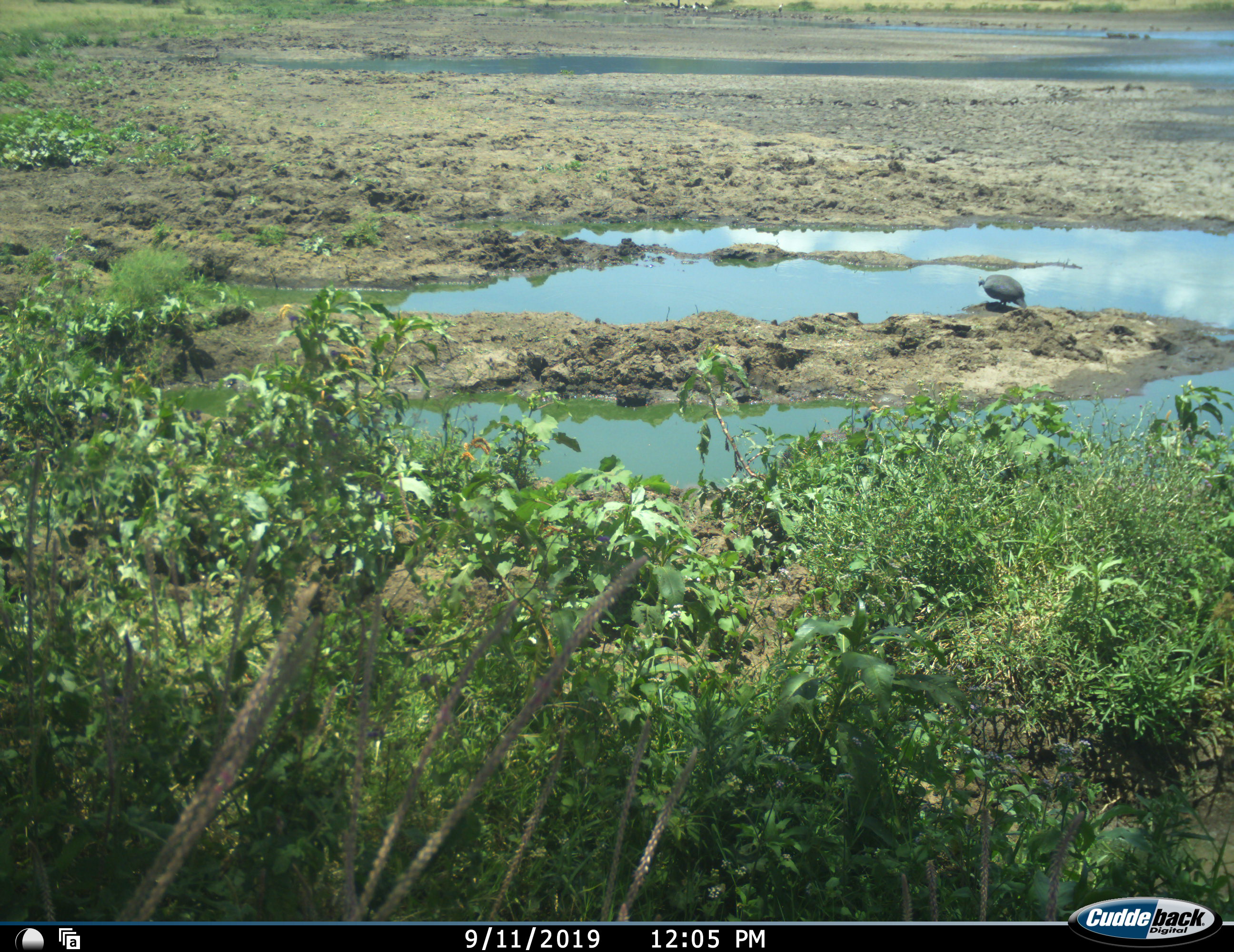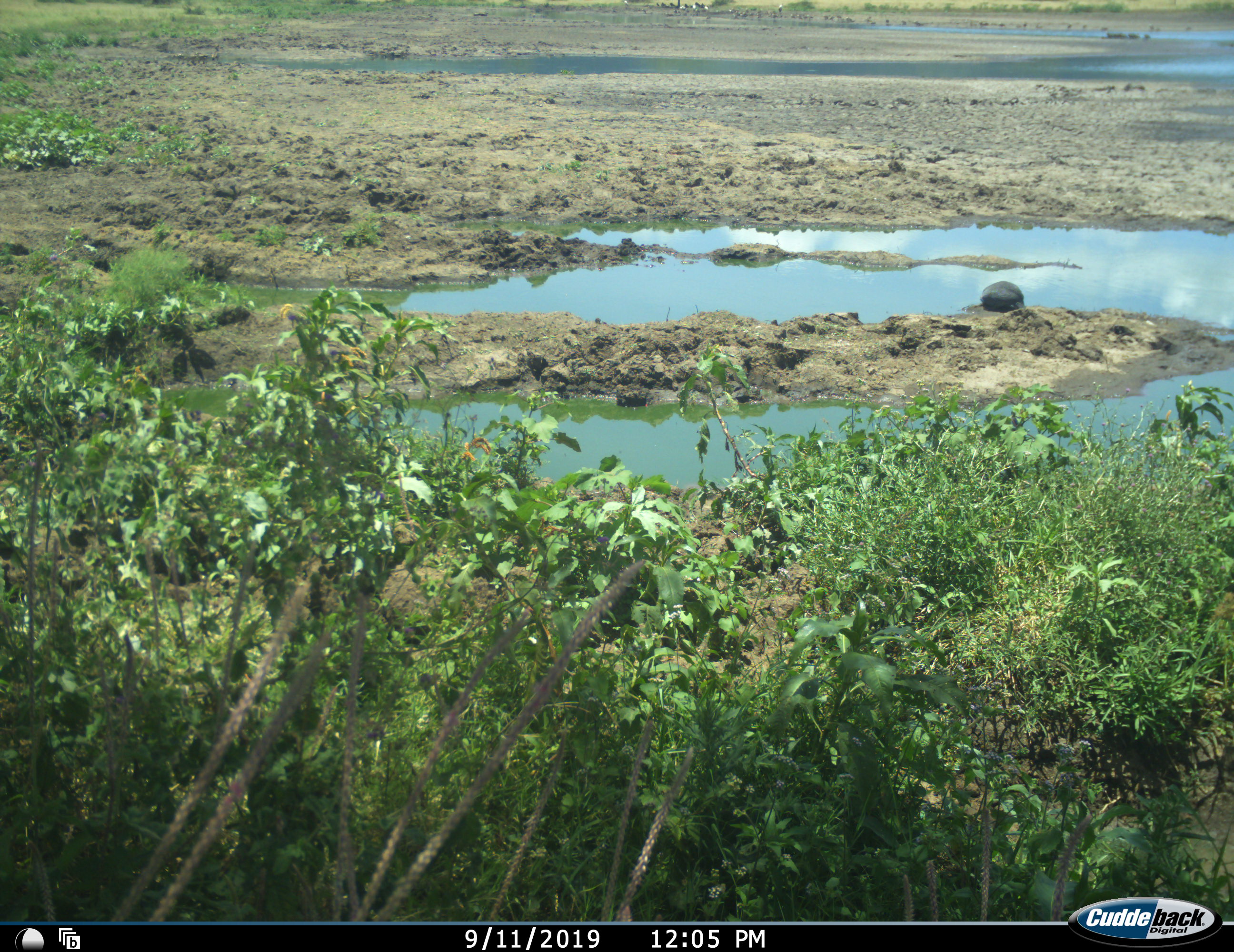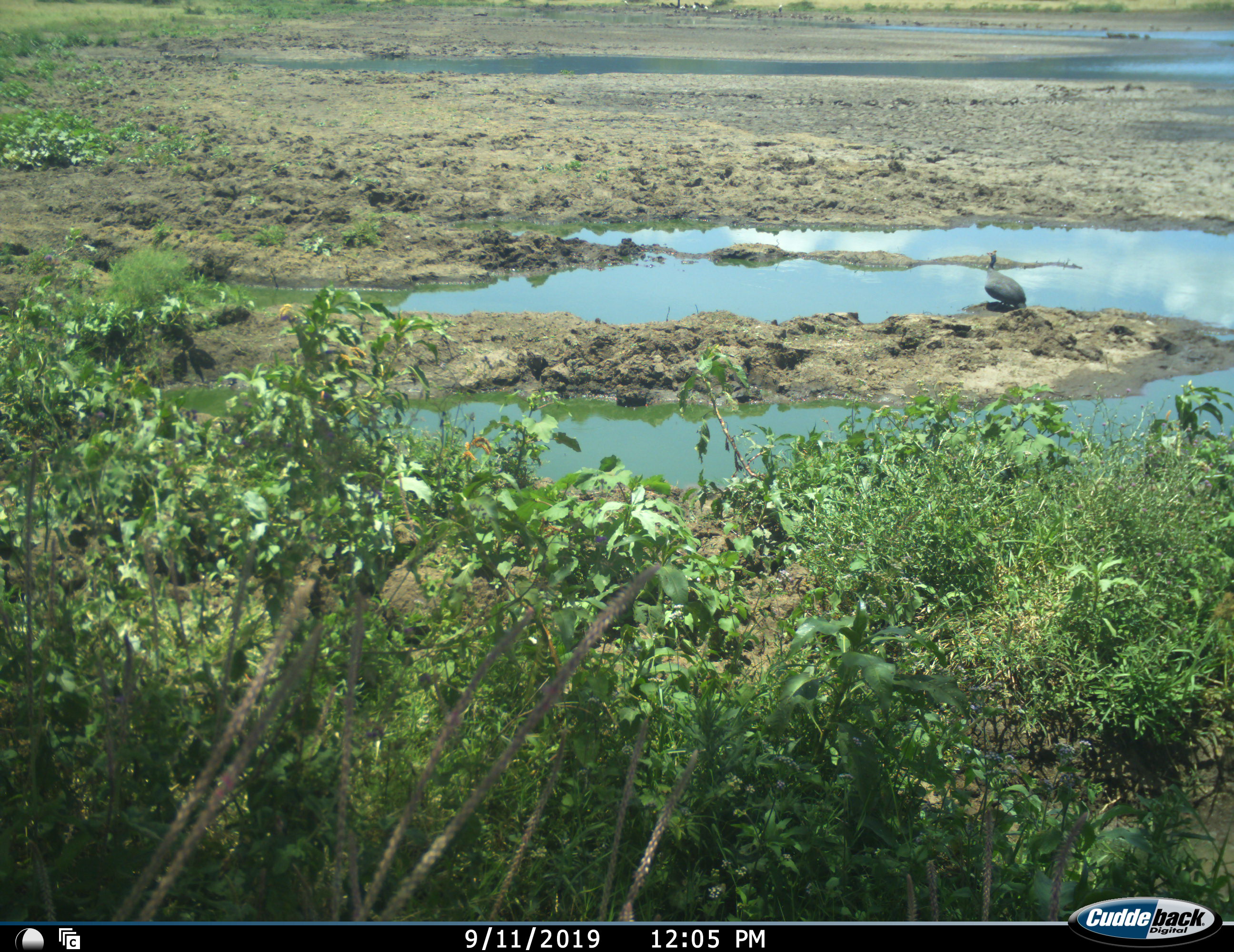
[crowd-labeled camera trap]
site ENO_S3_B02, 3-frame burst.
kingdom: Animalia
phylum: Chordata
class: Aves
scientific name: Aves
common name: bird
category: birdother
Birdother (bird) (Aves), count 1. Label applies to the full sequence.